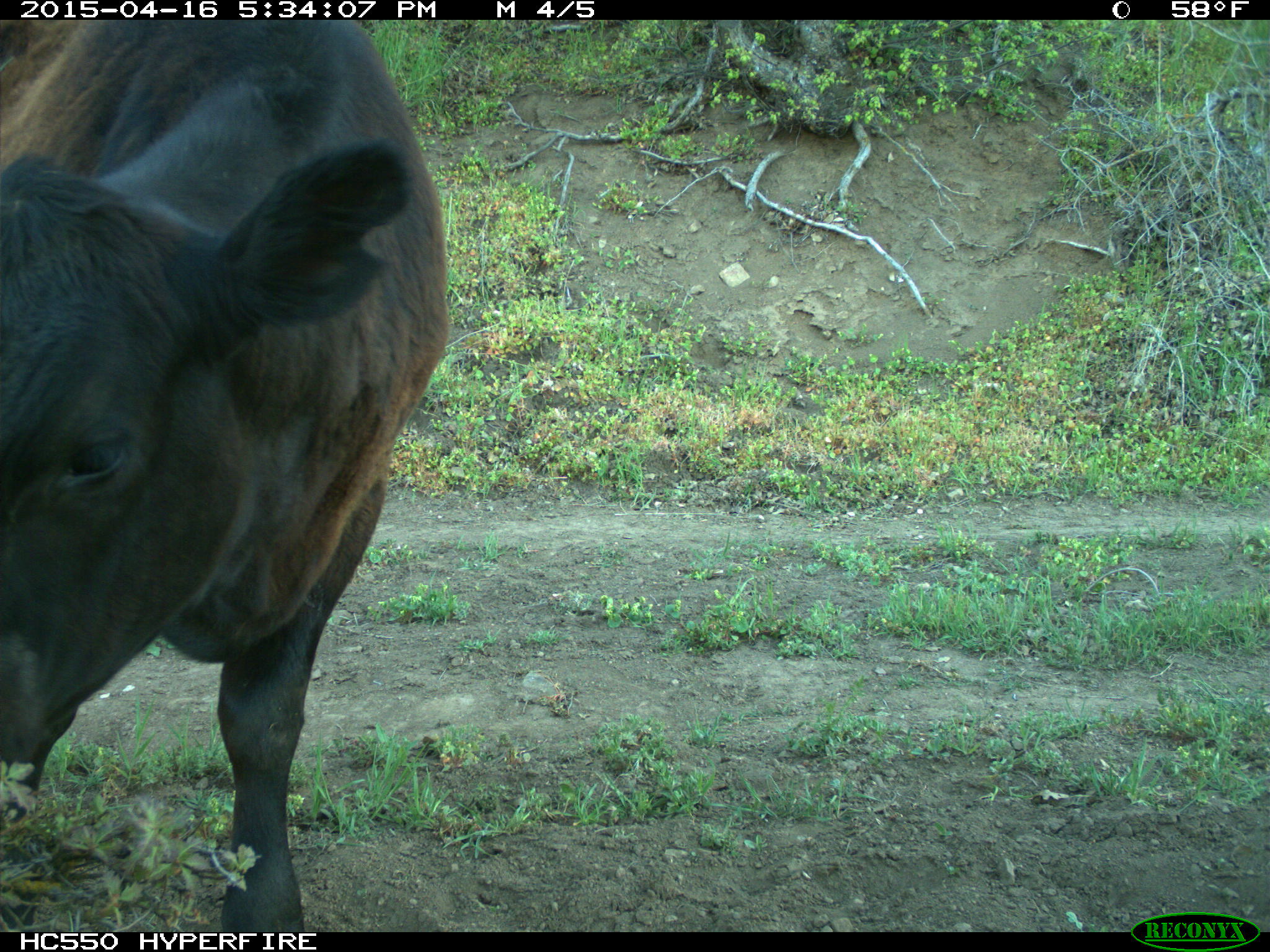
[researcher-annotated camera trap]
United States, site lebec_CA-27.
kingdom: Animalia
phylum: Chordata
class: Mammalia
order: Artiodactyla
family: Bovidae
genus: Bos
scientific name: Bos taurus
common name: domestic cow